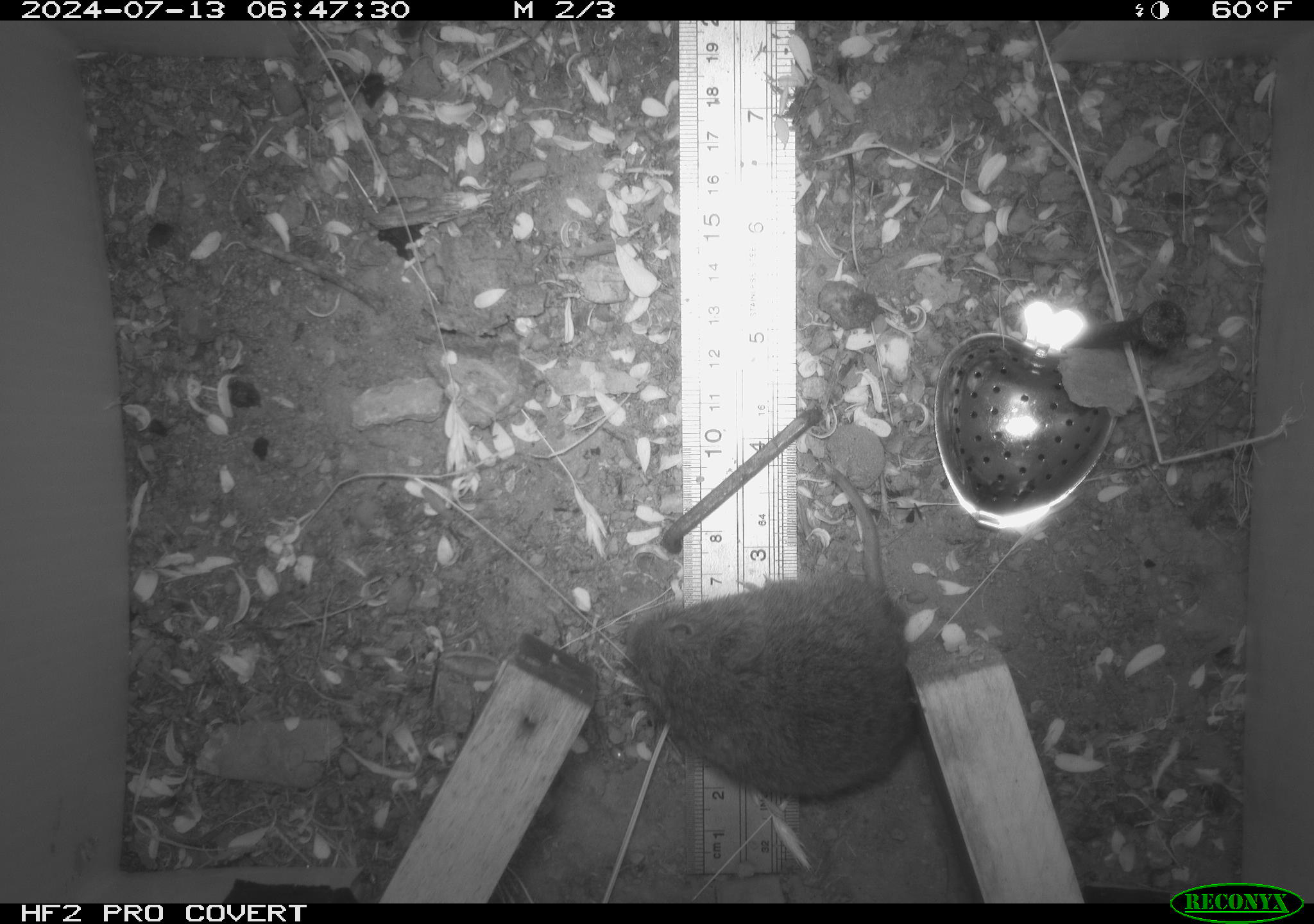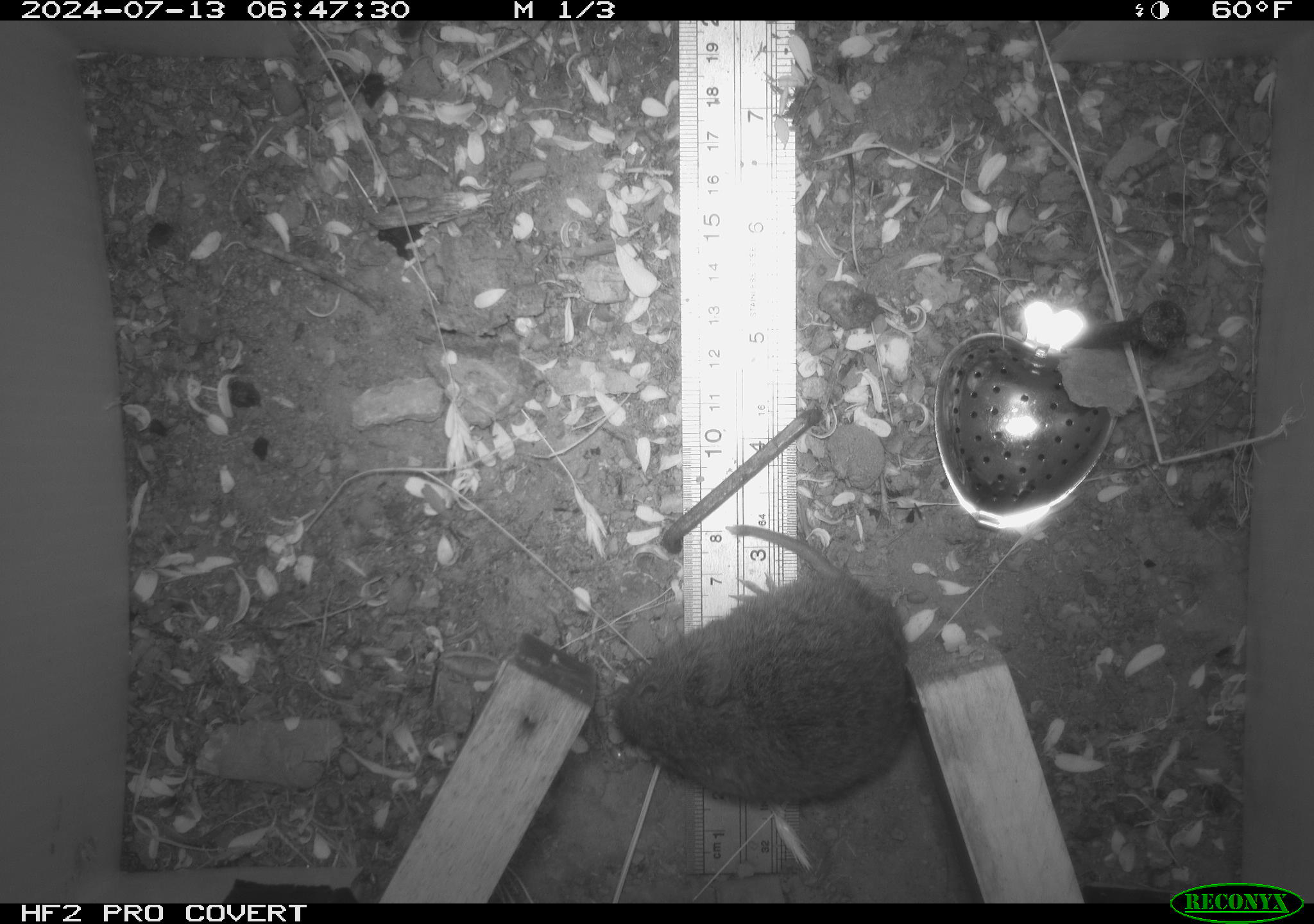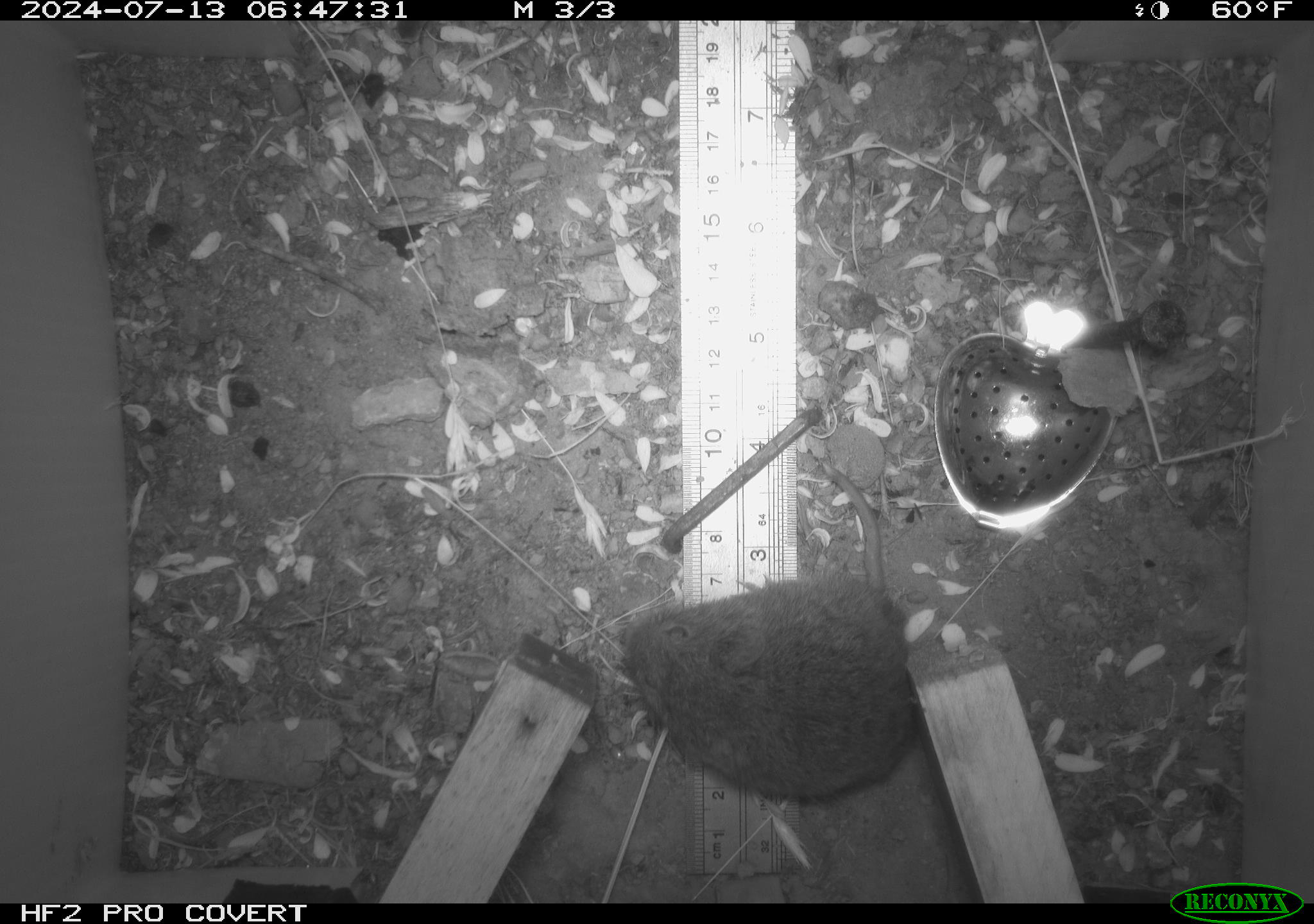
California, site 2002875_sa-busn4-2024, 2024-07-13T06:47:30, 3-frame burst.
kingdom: Animalia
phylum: Chordata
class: Mammalia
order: Rodentia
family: Cricetidae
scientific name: Arvicolinae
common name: voles, lemmings, and muskrats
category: arvicolinae subfamily